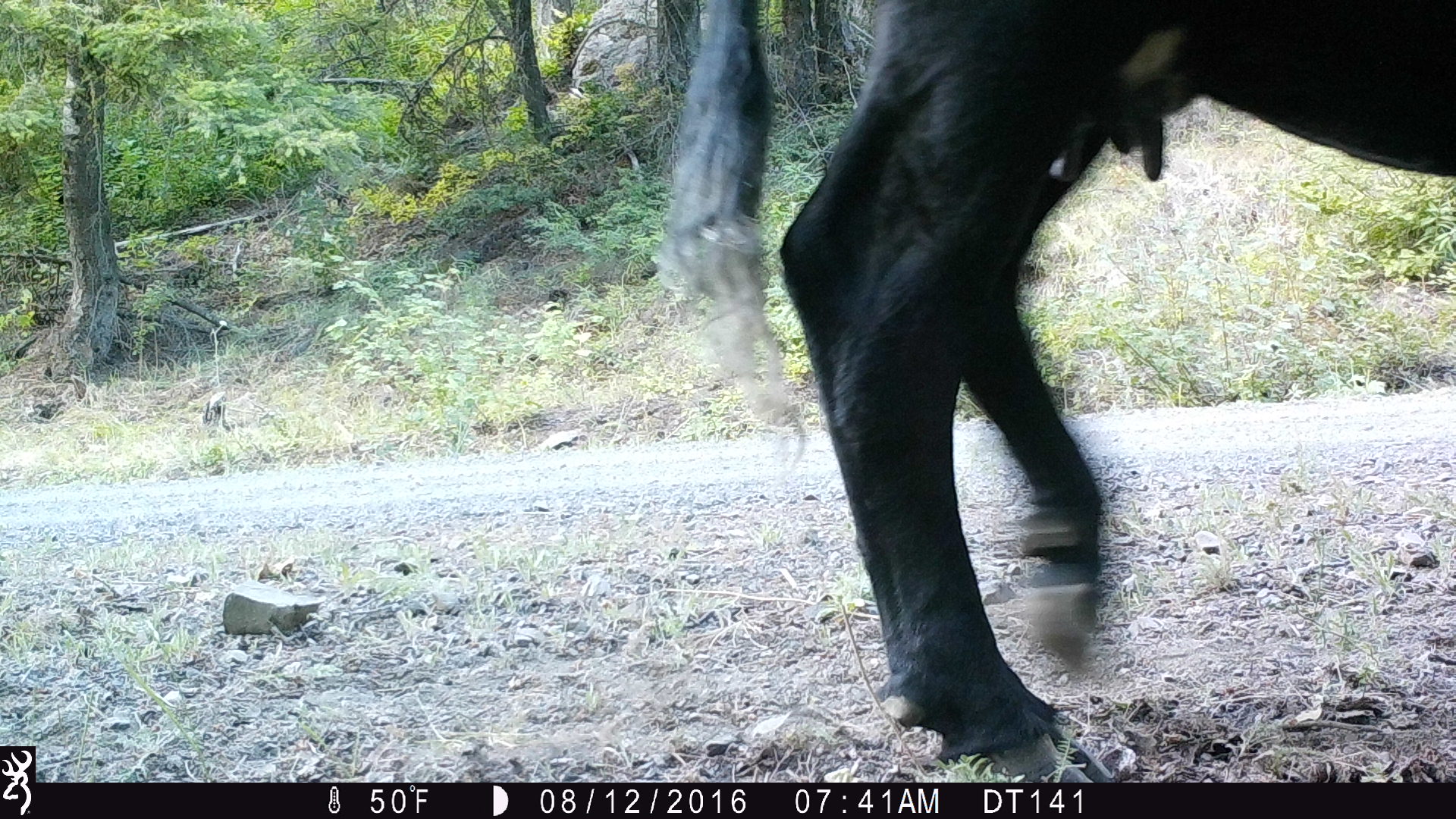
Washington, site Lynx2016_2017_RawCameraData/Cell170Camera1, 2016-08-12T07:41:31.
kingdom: Animalia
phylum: Chordata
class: Mammalia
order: Artiodactyla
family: Bovidae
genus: Bos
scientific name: Bos taurus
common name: domestic cattle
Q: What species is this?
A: Domestic cattle (Bos taurus).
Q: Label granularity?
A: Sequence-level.